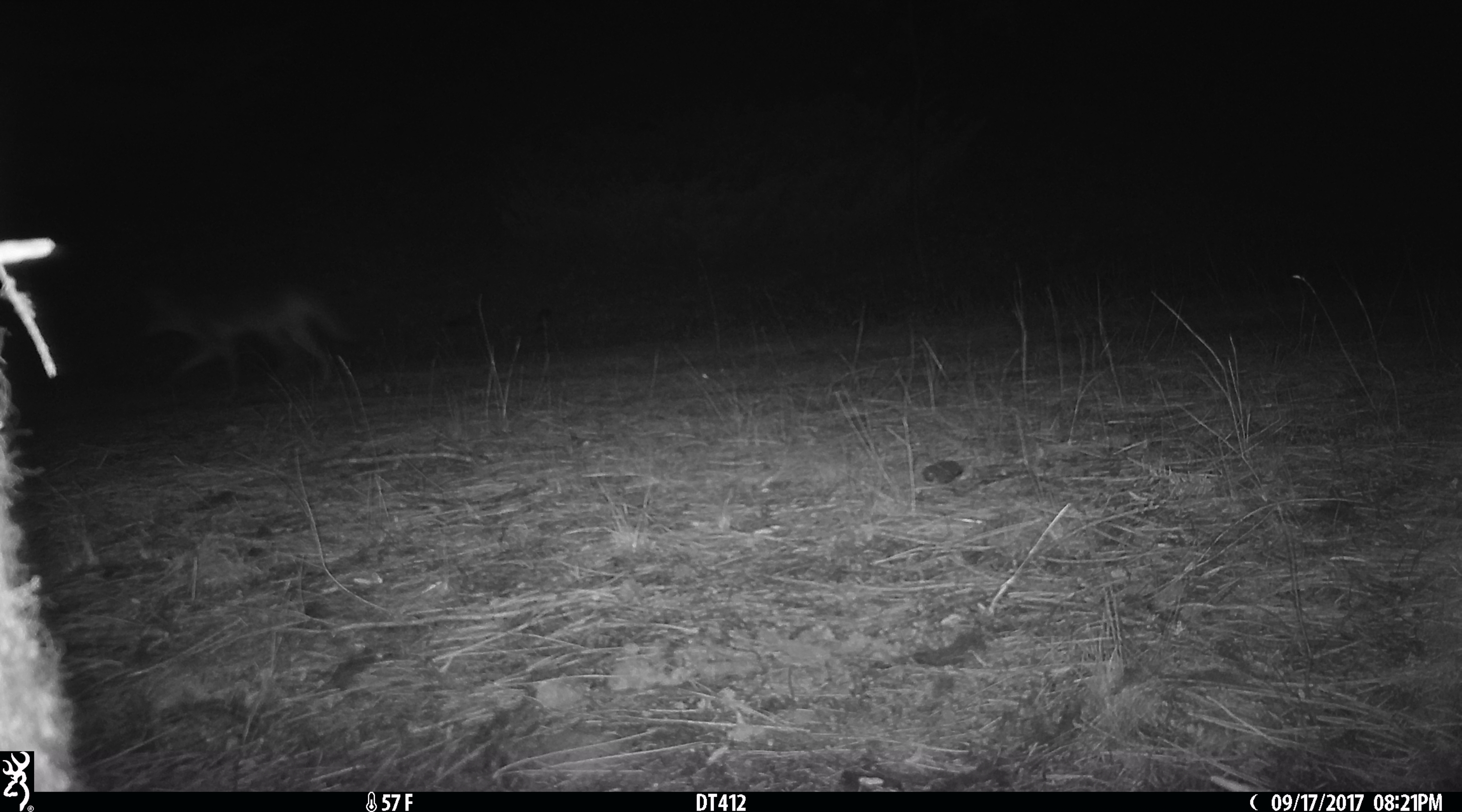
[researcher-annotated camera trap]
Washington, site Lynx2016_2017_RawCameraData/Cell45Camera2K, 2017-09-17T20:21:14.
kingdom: Animalia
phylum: Chordata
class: Mammalia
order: Carnivora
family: Canidae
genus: Canis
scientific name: Canis latrans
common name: coyote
Canis latrans (coyote). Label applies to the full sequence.